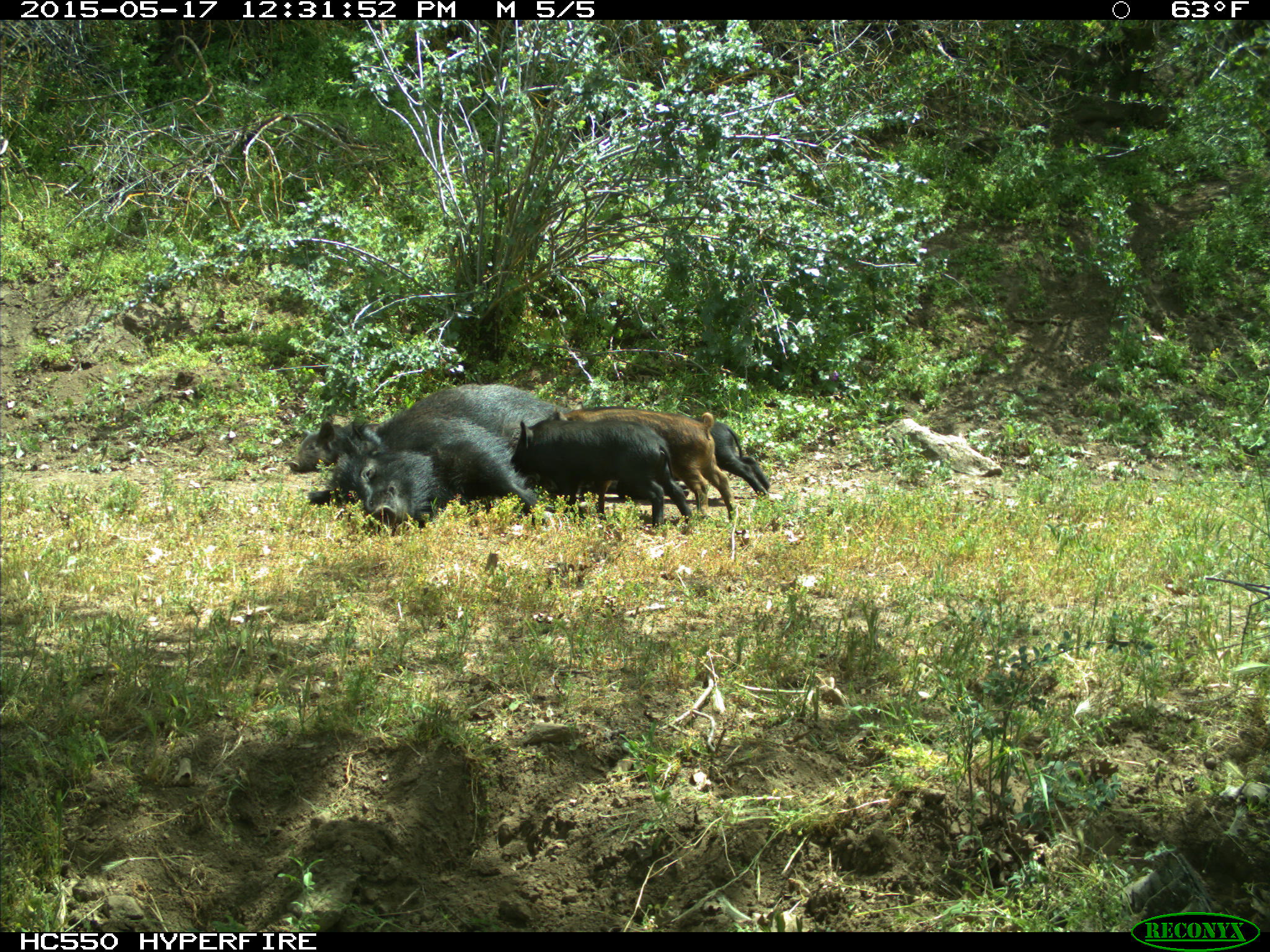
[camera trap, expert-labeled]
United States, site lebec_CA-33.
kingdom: Animalia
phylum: Chordata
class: Mammalia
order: Artiodactyla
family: Suidae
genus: Sus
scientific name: Sus scrofa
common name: wild boar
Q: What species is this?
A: Sus scrofa (wild boar).